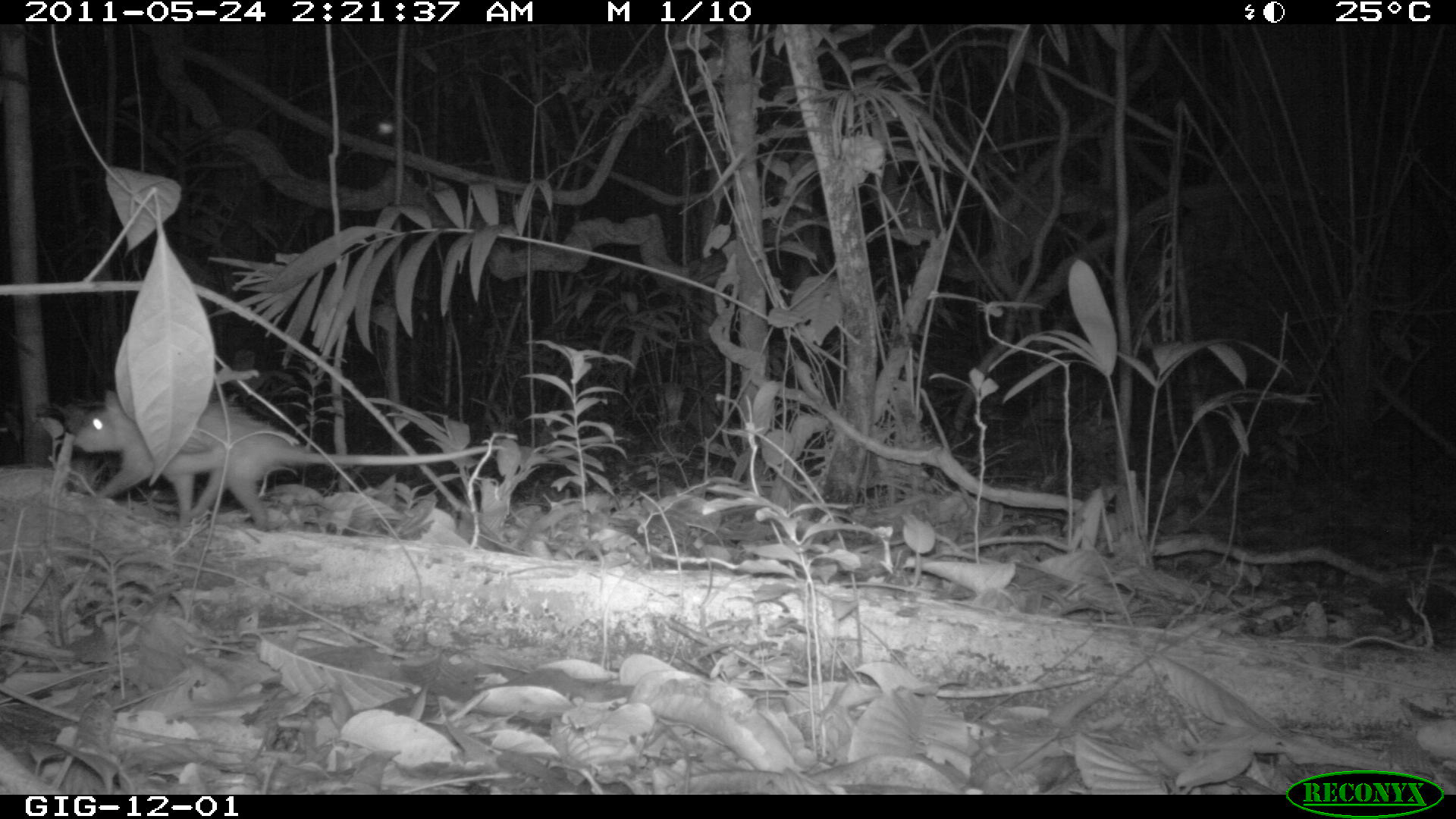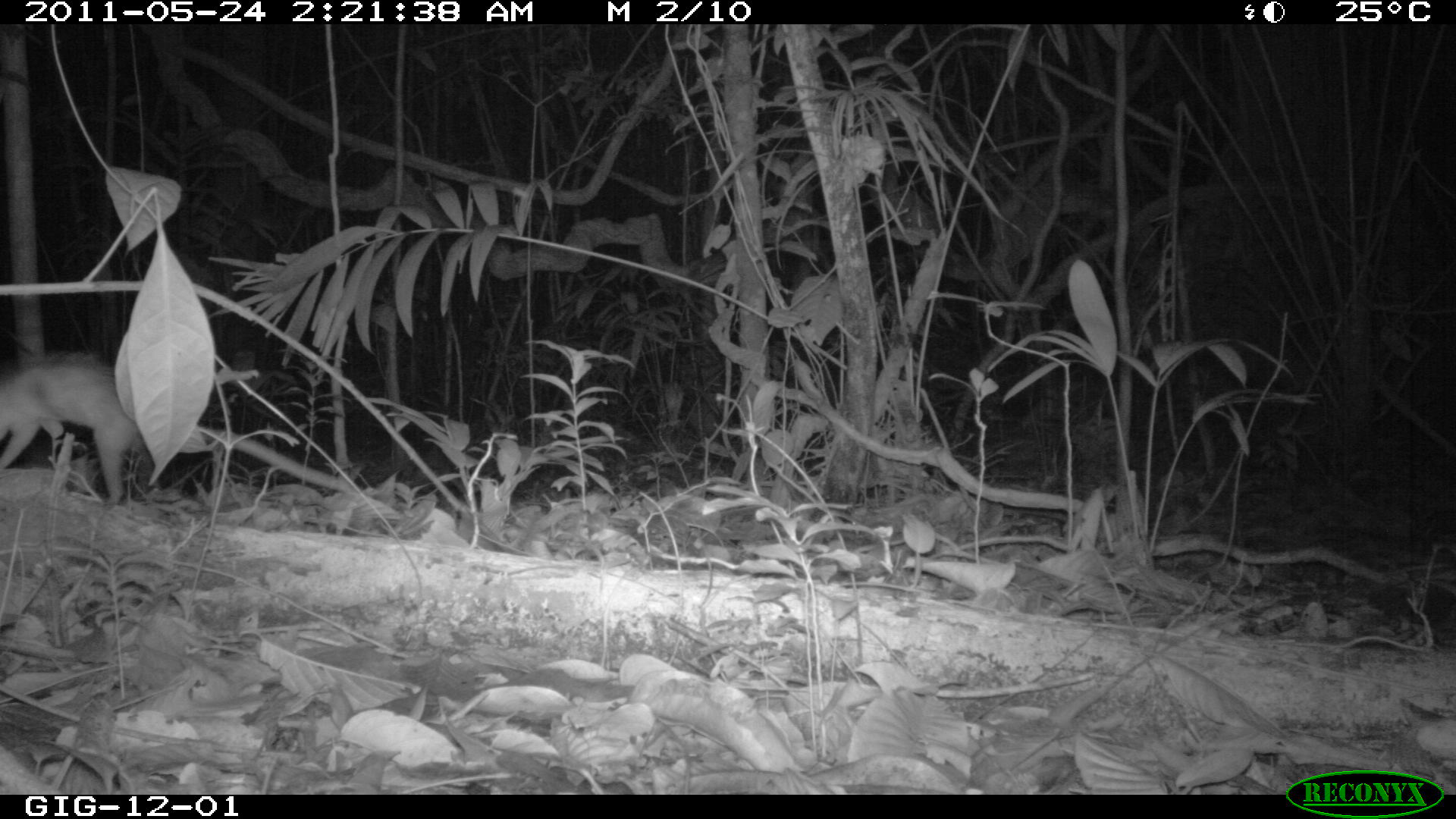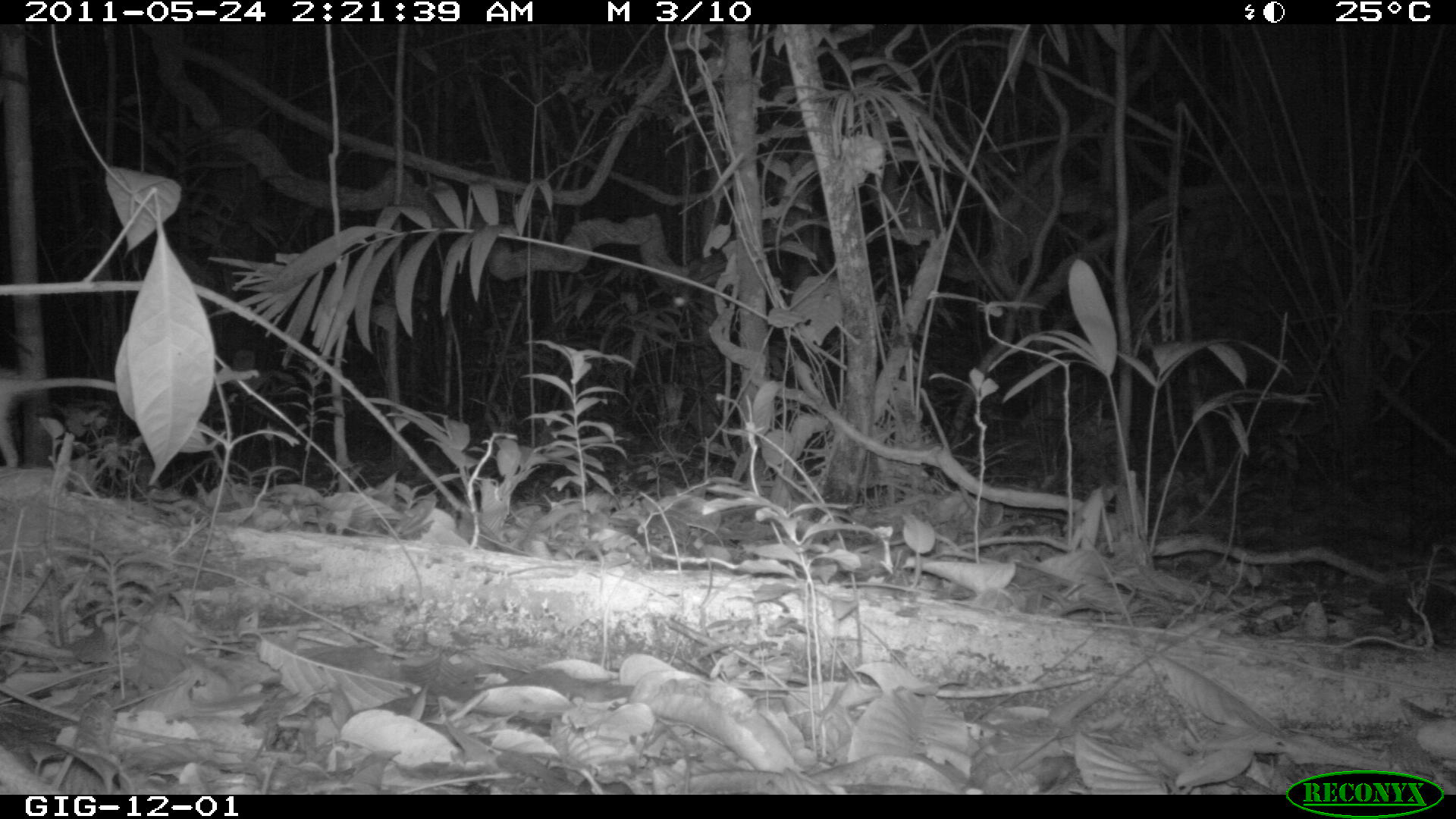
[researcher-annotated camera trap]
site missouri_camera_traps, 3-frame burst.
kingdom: Animalia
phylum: Chordata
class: Mammalia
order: Didelphimorphia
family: Didelphidae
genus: Didelphis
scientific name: Didelphis marsupialis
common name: common opossum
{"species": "common opossum (Didelphis marsupialis)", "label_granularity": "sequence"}